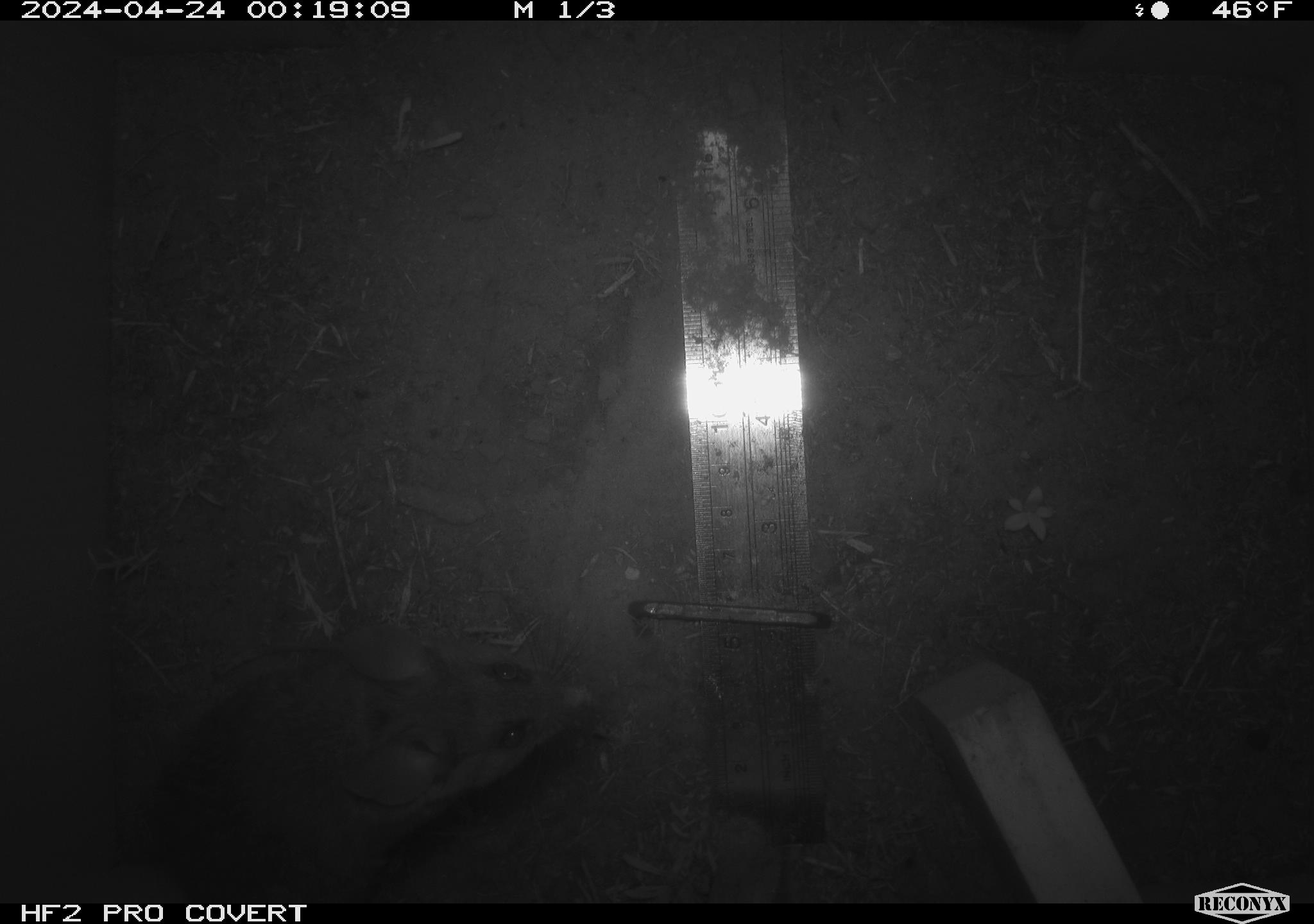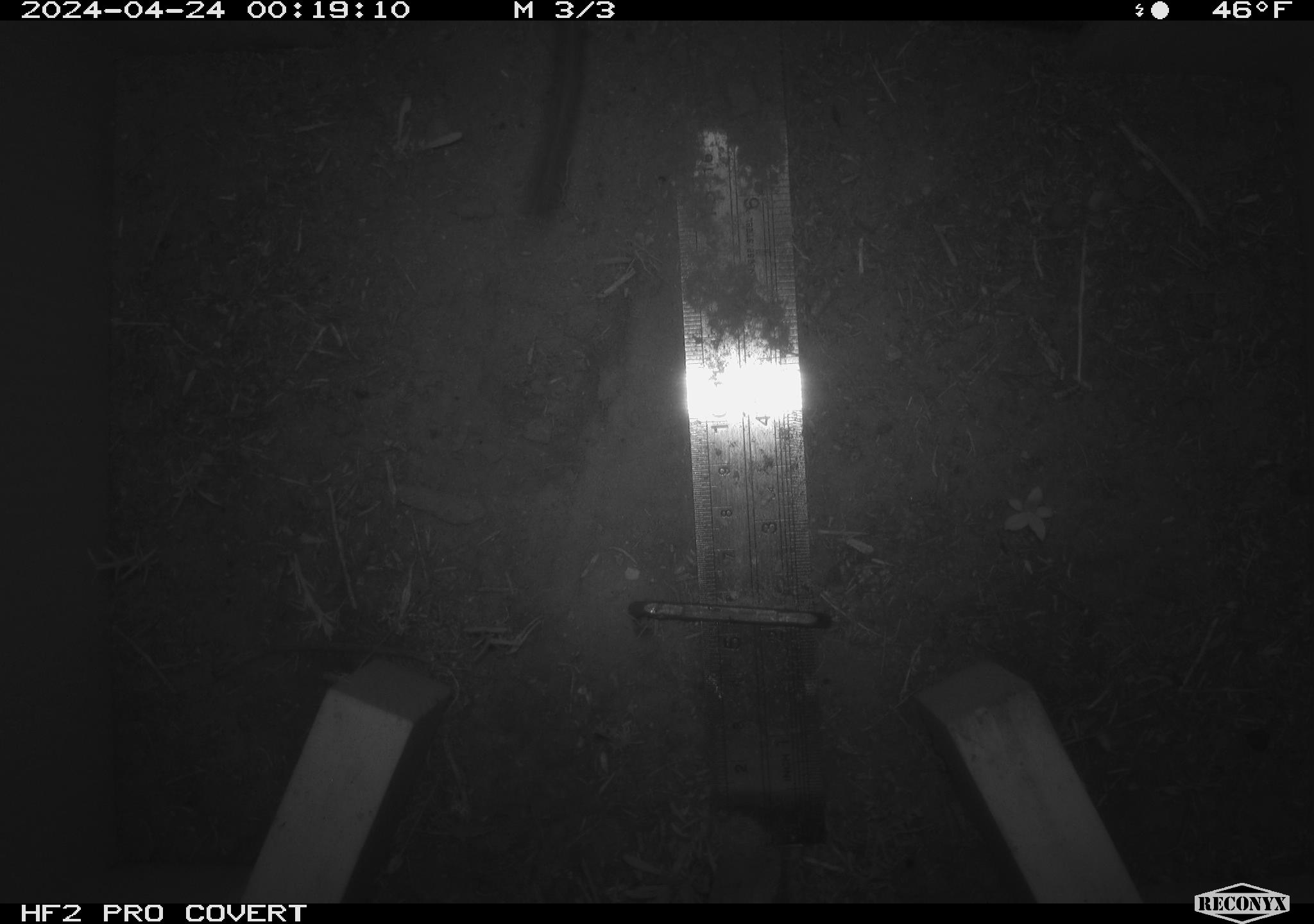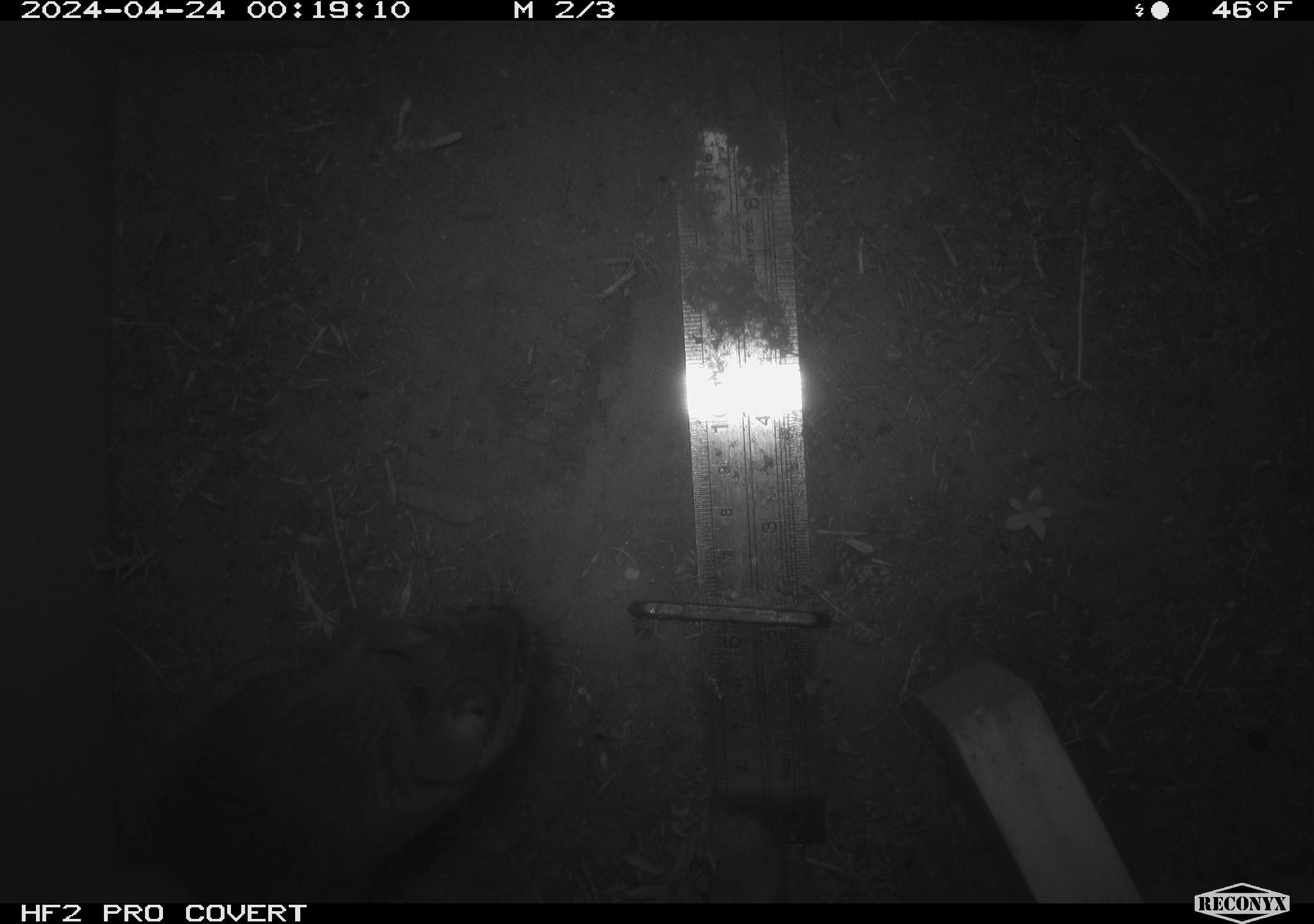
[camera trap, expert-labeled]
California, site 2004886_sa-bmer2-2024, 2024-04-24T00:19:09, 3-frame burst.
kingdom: Animalia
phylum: Chordata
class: Mammalia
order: Rodentia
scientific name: Rodentia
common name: woodrat or rat or mouse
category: woodrat or rat or mouse species